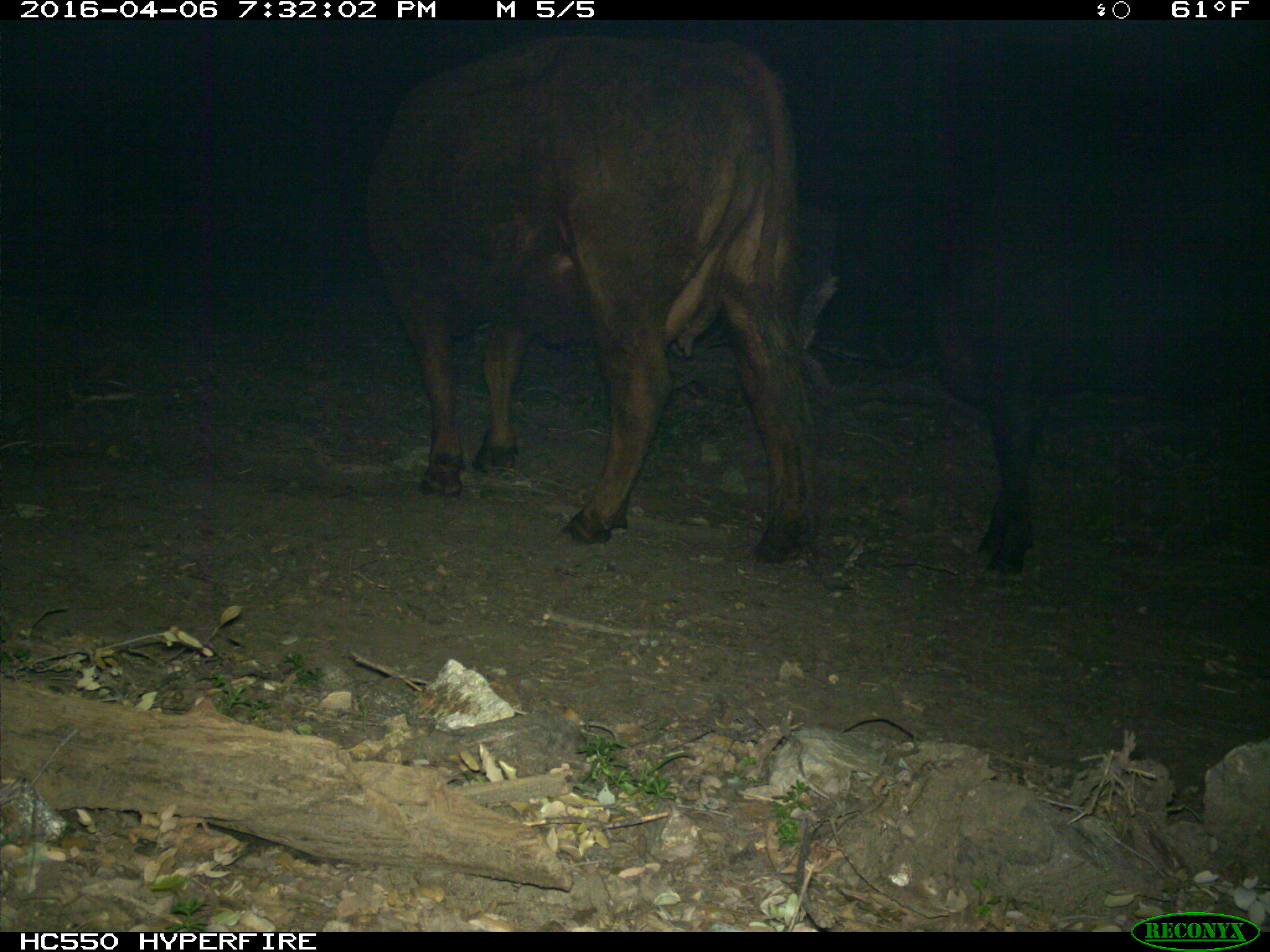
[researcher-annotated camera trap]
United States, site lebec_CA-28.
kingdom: Animalia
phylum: Chordata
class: Mammalia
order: Artiodactyla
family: Bovidae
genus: Bos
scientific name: Bos taurus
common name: domestic cow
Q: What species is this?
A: Bos taurus (domestic cow).